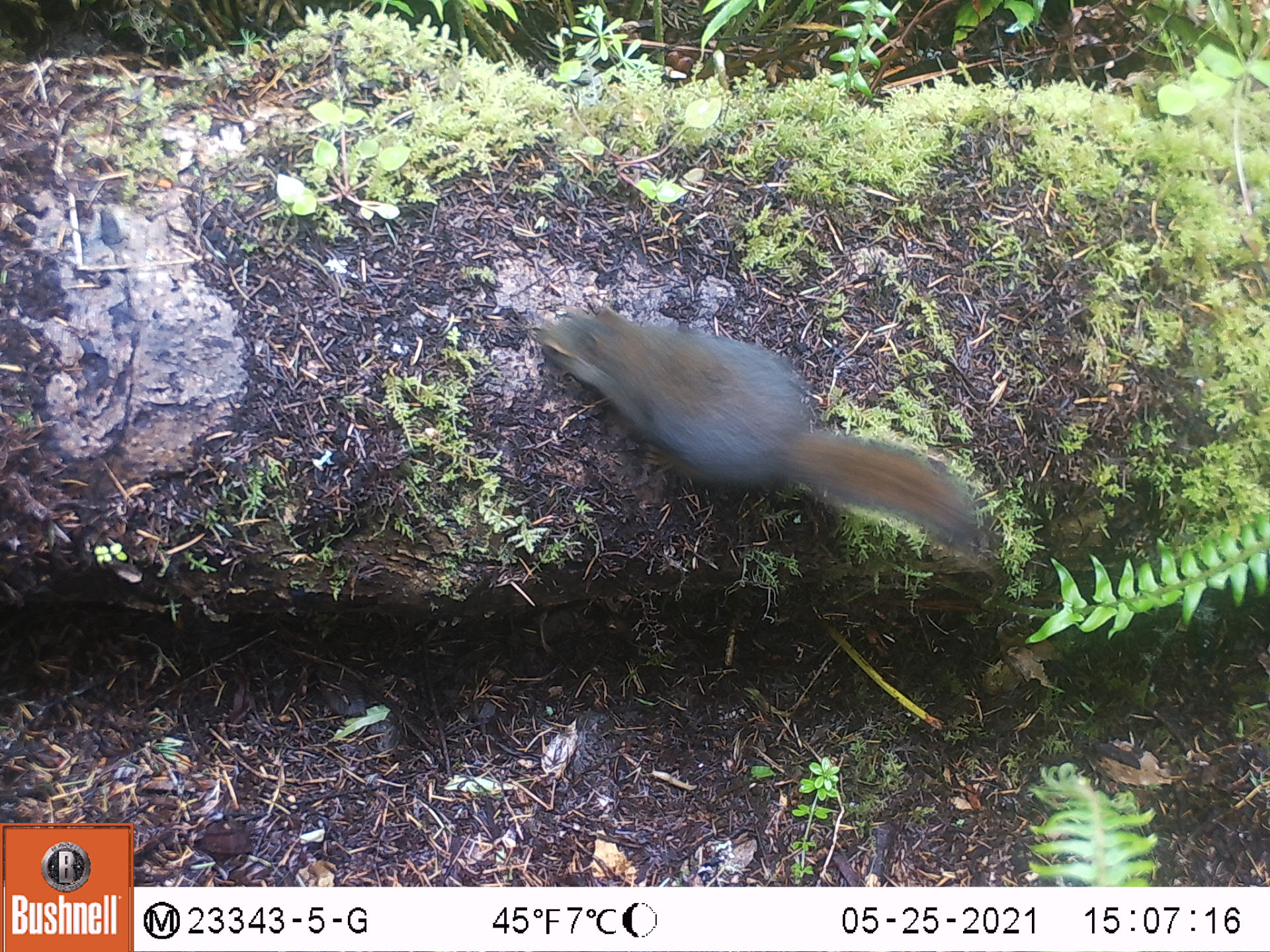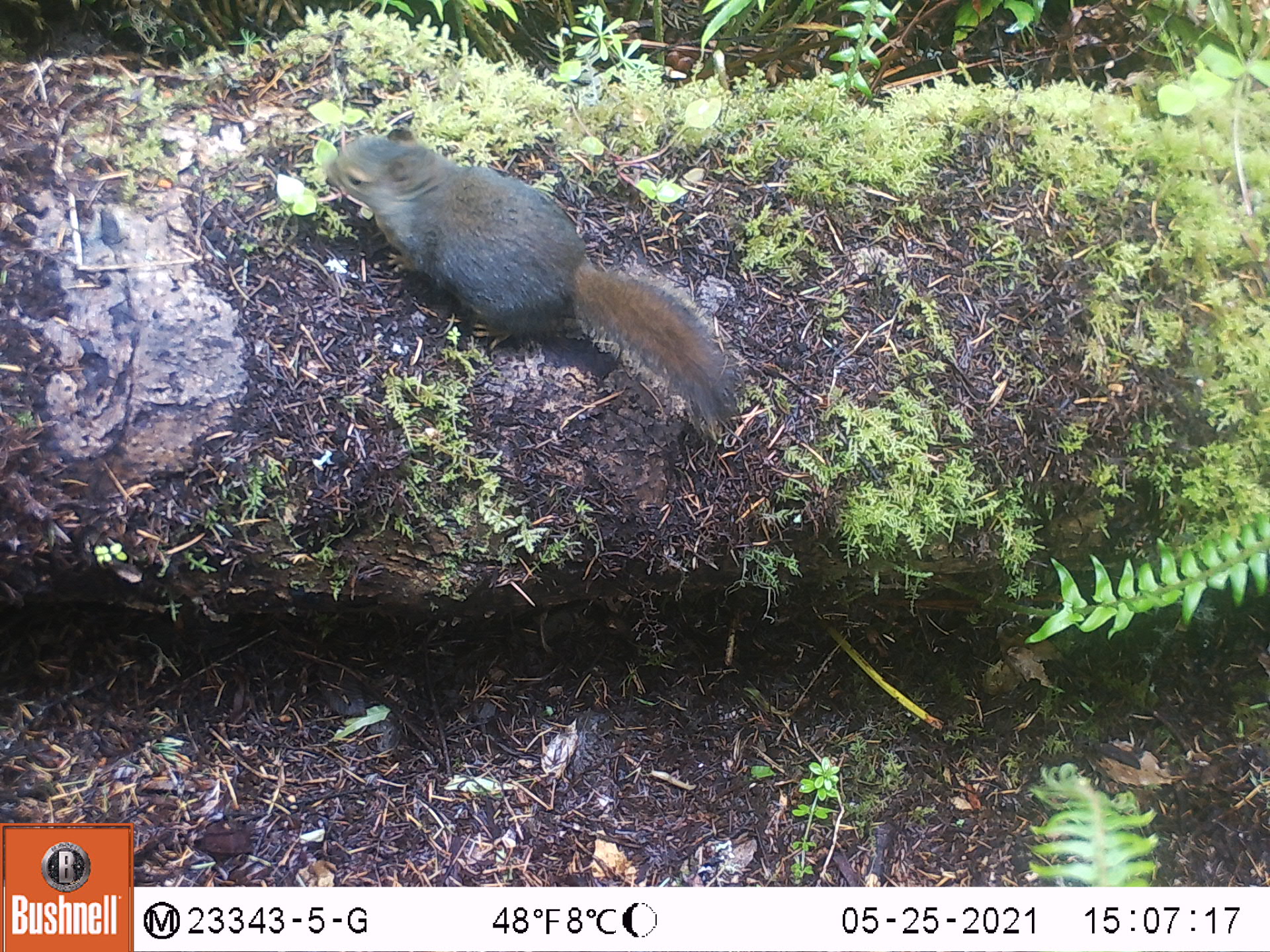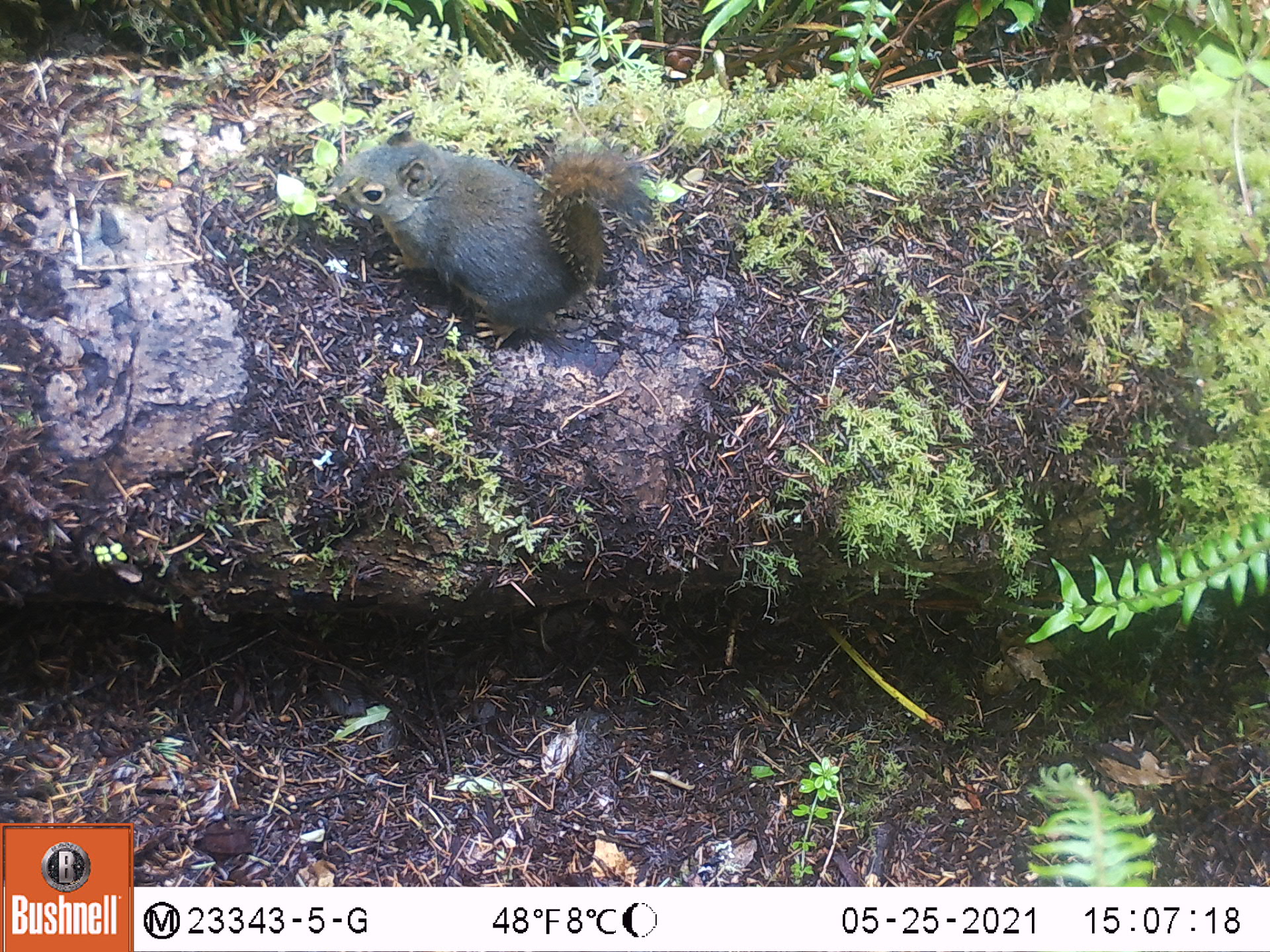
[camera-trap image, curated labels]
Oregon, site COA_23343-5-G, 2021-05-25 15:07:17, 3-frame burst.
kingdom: Animalia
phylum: Chordata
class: Mammalia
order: Rodentia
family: Sciuridae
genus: Tamiasciurus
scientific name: Tamiasciurus douglasii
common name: douglas squirrel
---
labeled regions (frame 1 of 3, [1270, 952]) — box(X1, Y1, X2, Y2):
douglas squirrel: box(531, 303, 985, 566)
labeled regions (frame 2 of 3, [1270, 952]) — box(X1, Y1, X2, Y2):
douglas squirrel: box(316, 120, 751, 438)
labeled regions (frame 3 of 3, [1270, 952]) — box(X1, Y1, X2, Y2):
douglas squirrel: box(332, 114, 669, 346)